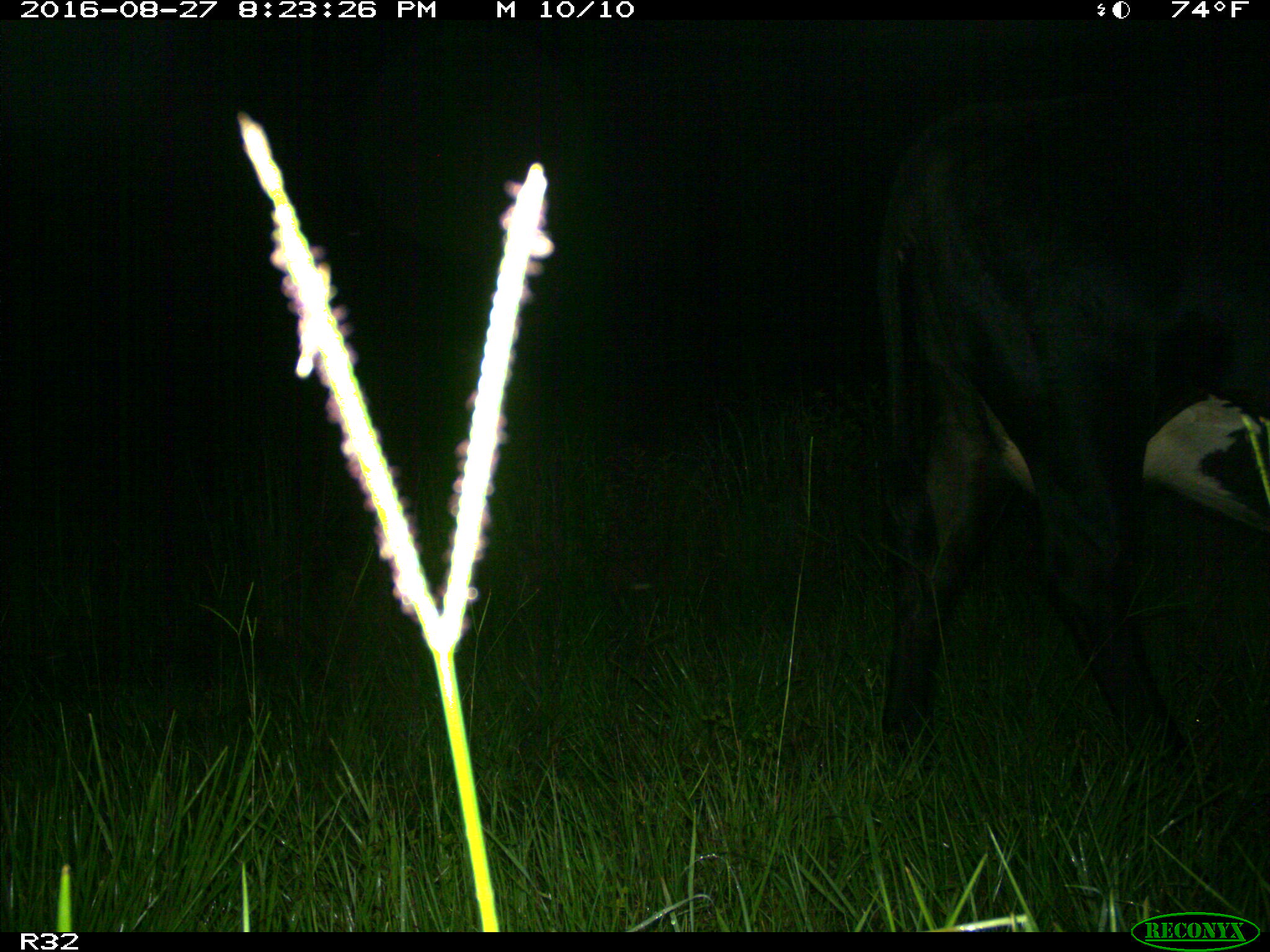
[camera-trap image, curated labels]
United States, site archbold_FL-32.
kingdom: Animalia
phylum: Chordata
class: Mammalia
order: Artiodactyla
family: Bovidae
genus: Bos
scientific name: Bos taurus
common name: domestic cow